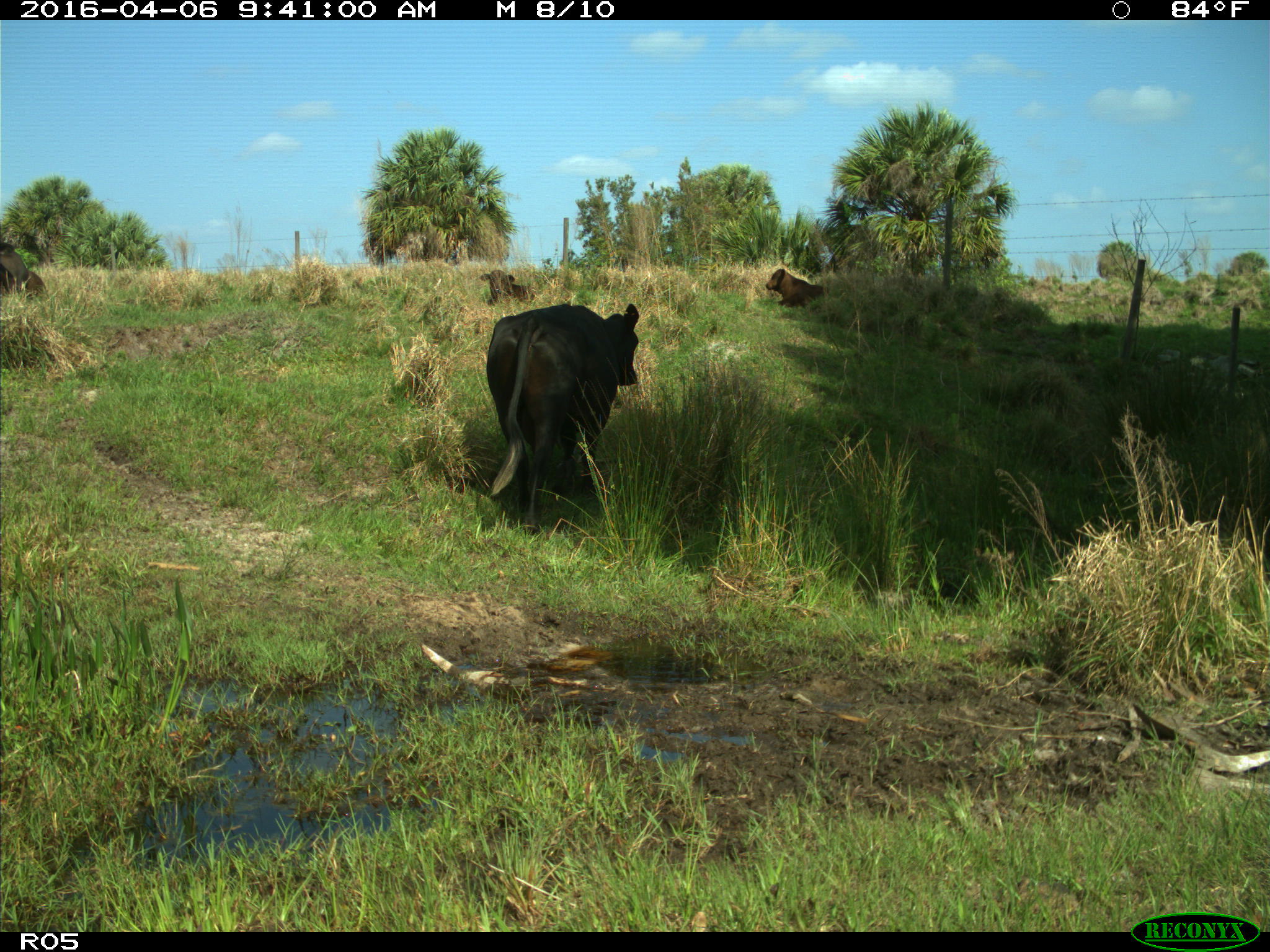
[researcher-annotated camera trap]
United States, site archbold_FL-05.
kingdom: Animalia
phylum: Chordata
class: Mammalia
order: Artiodactyla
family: Bovidae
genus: Bos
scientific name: Bos taurus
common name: domestic cow